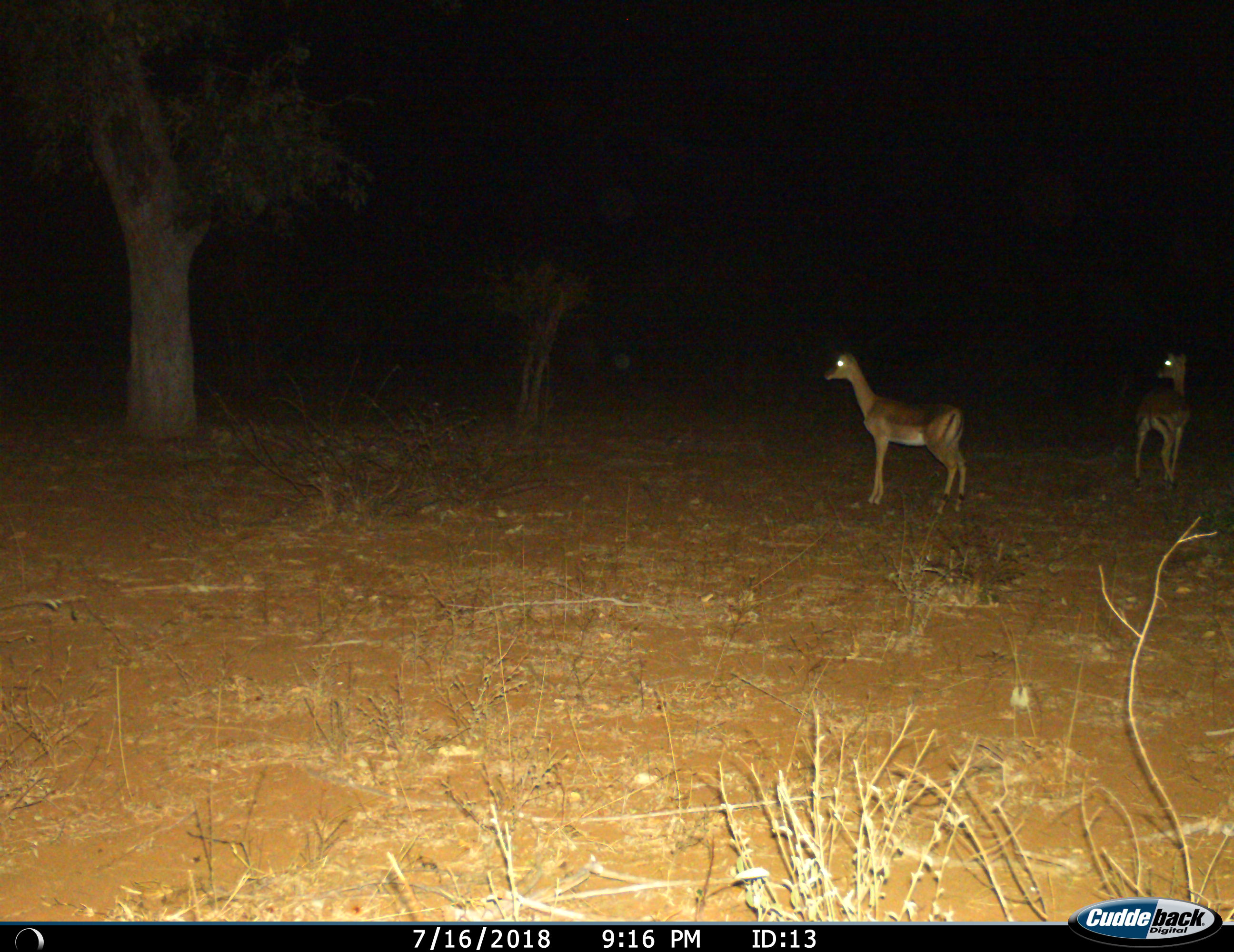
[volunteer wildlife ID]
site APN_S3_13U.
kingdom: Animalia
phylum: Chordata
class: Mammalia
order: Artiodactyla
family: Bovidae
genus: Aepyceros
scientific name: Aepyceros melampus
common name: impala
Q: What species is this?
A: Impala (Aepyceros melampus).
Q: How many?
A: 2.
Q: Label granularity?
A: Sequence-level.